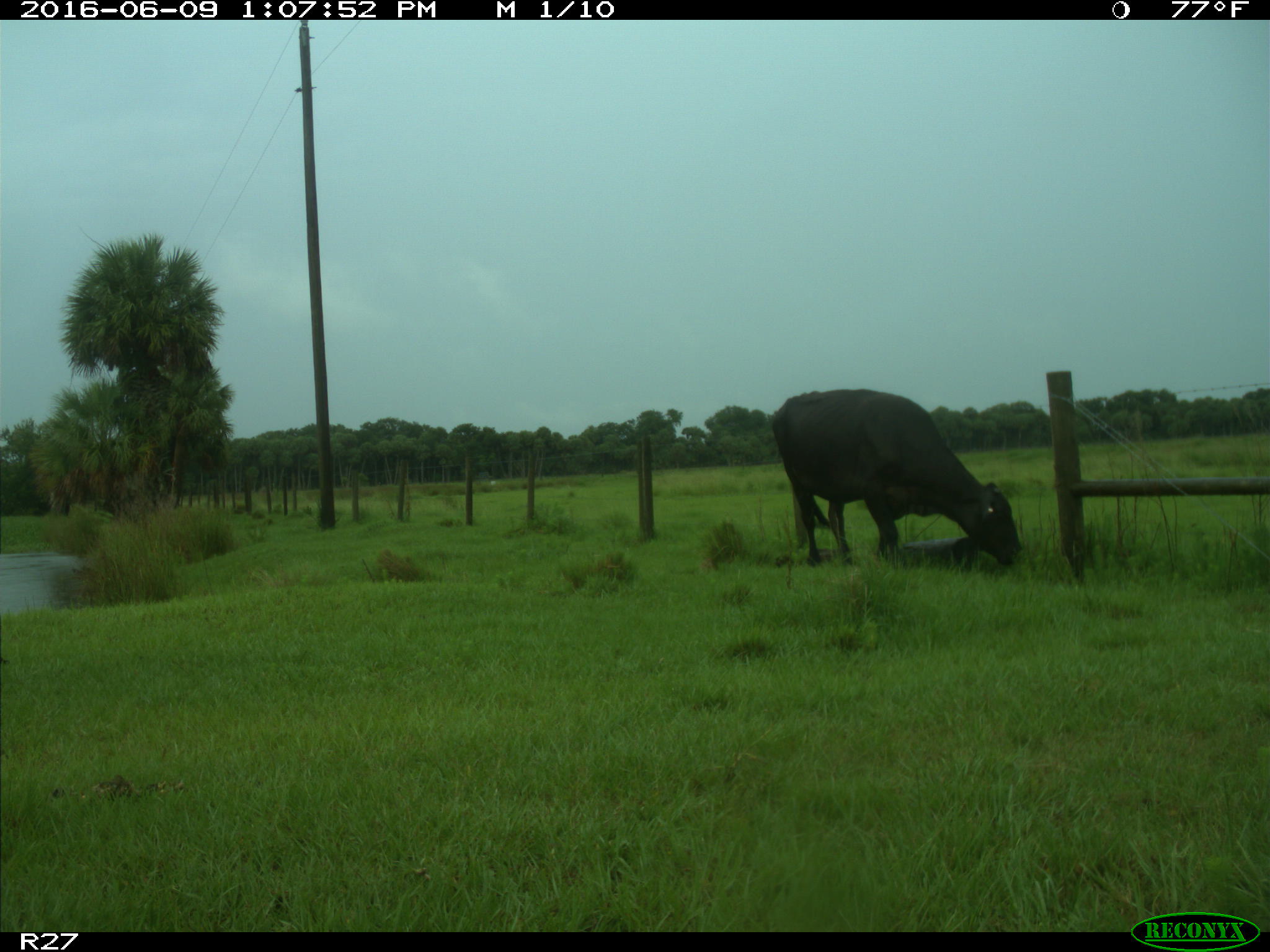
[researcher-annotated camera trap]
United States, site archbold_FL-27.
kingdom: Animalia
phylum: Chordata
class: Mammalia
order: Artiodactyla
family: Bovidae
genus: Bos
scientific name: Bos taurus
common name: domestic cow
Bos taurus (domestic cow).